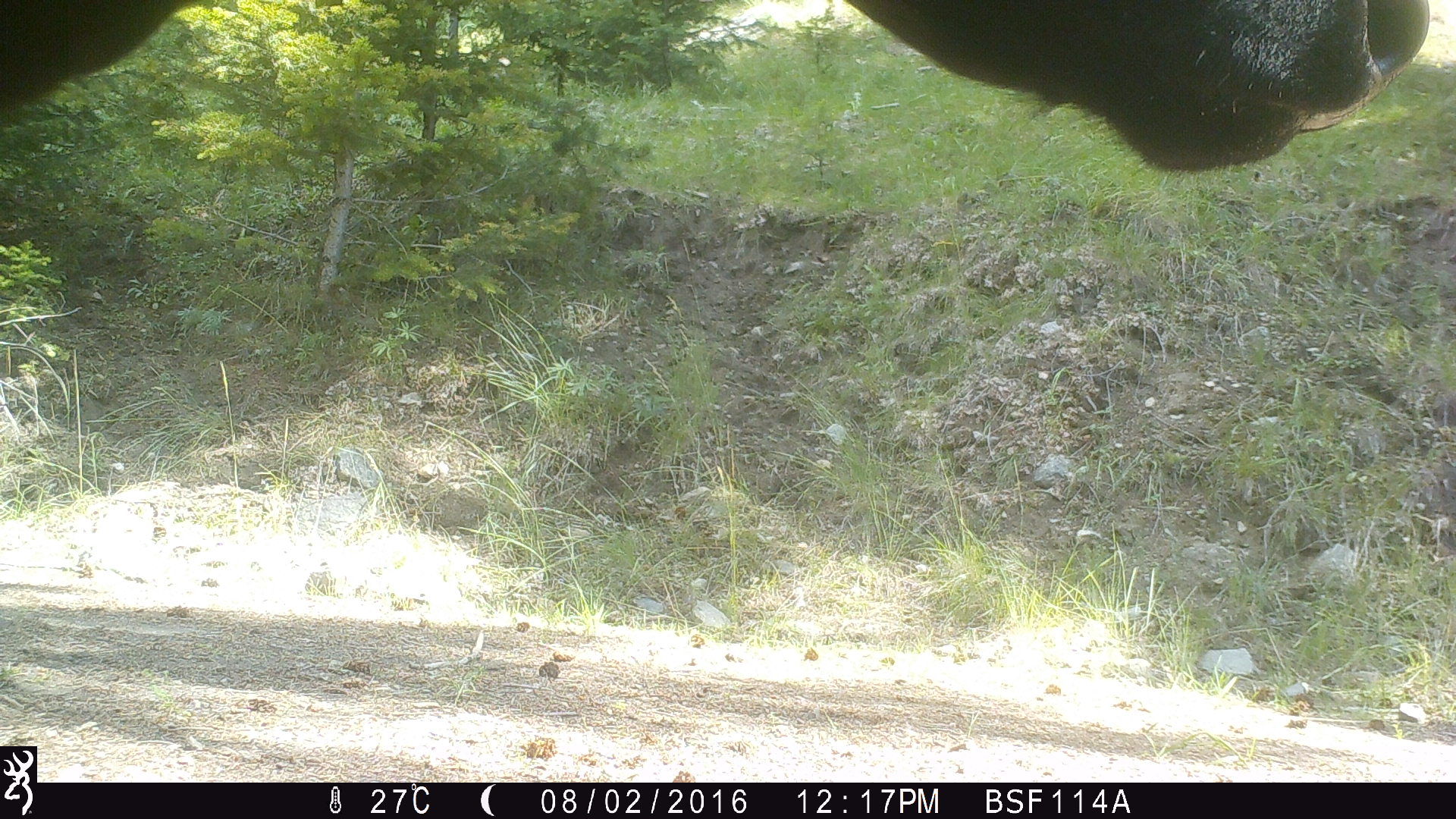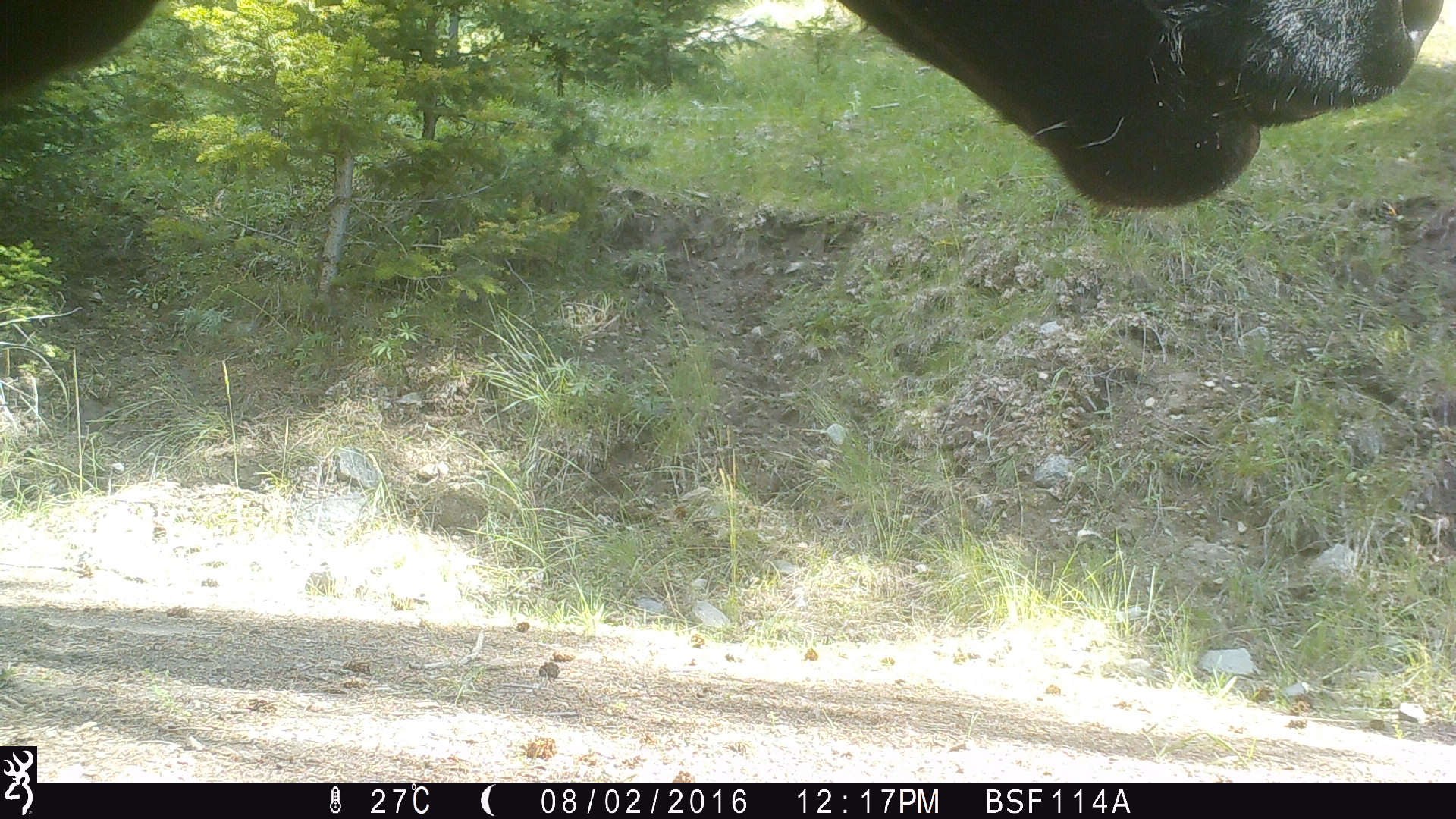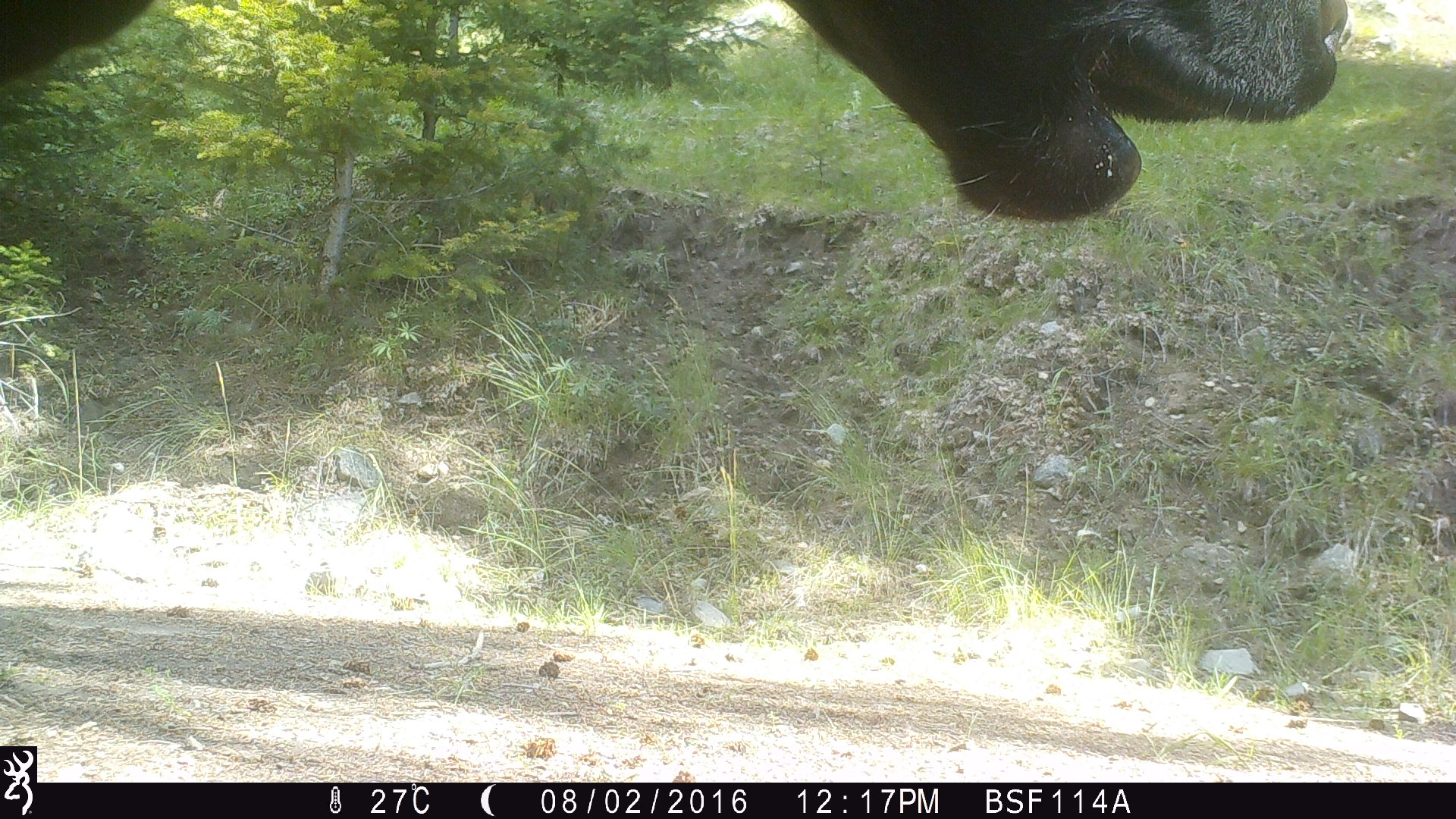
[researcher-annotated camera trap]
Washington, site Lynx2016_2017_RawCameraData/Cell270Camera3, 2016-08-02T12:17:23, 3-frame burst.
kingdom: Animalia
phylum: Chordata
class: Mammalia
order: Artiodactyla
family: Bovidae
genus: Bos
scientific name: Bos taurus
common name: domestic cattle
Domestic cattle (Bos taurus). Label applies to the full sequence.